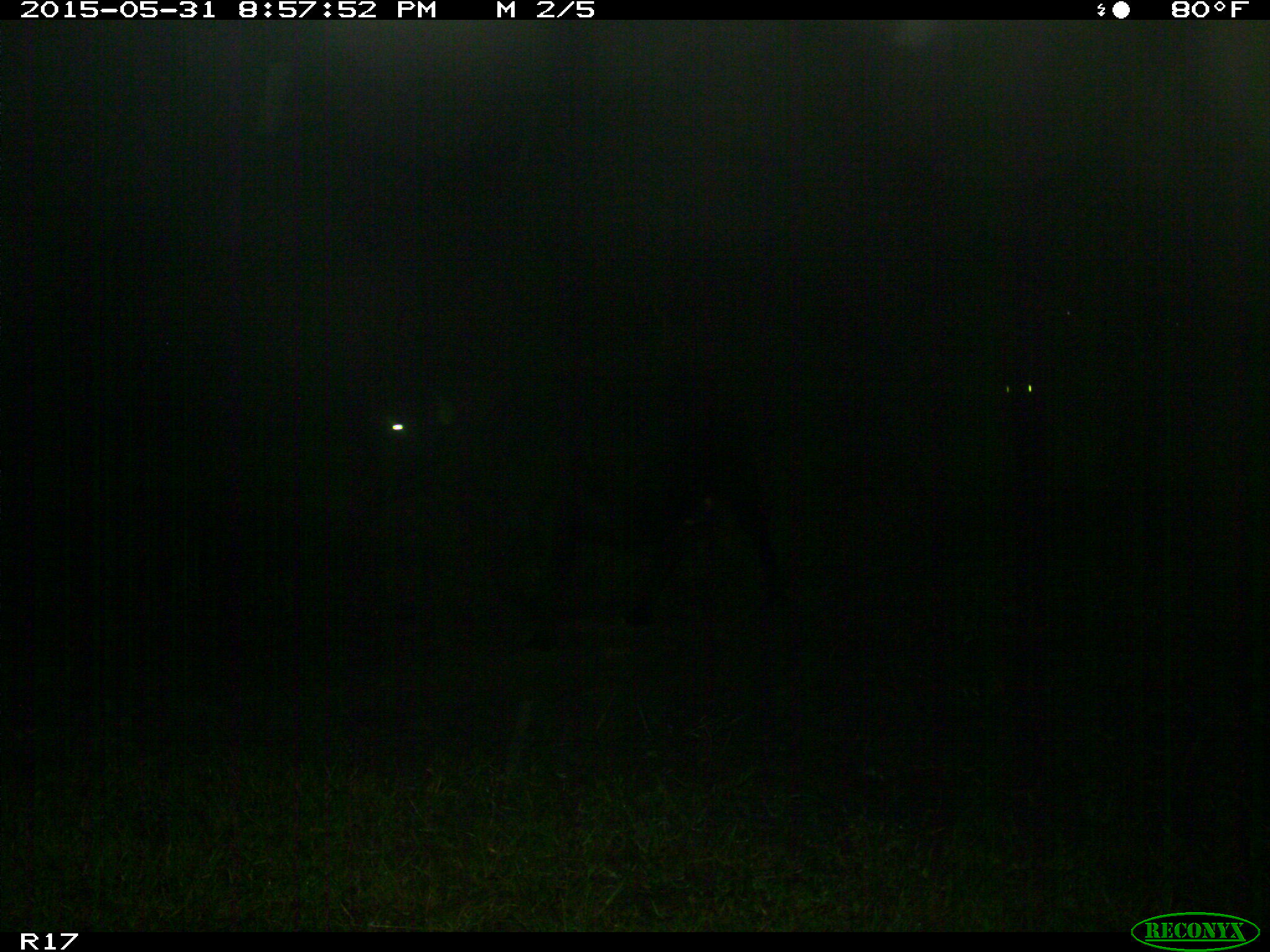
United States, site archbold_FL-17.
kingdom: Animalia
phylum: Chordata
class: Mammalia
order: Artiodactyla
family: Bovidae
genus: Bos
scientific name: Bos taurus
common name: domestic cow